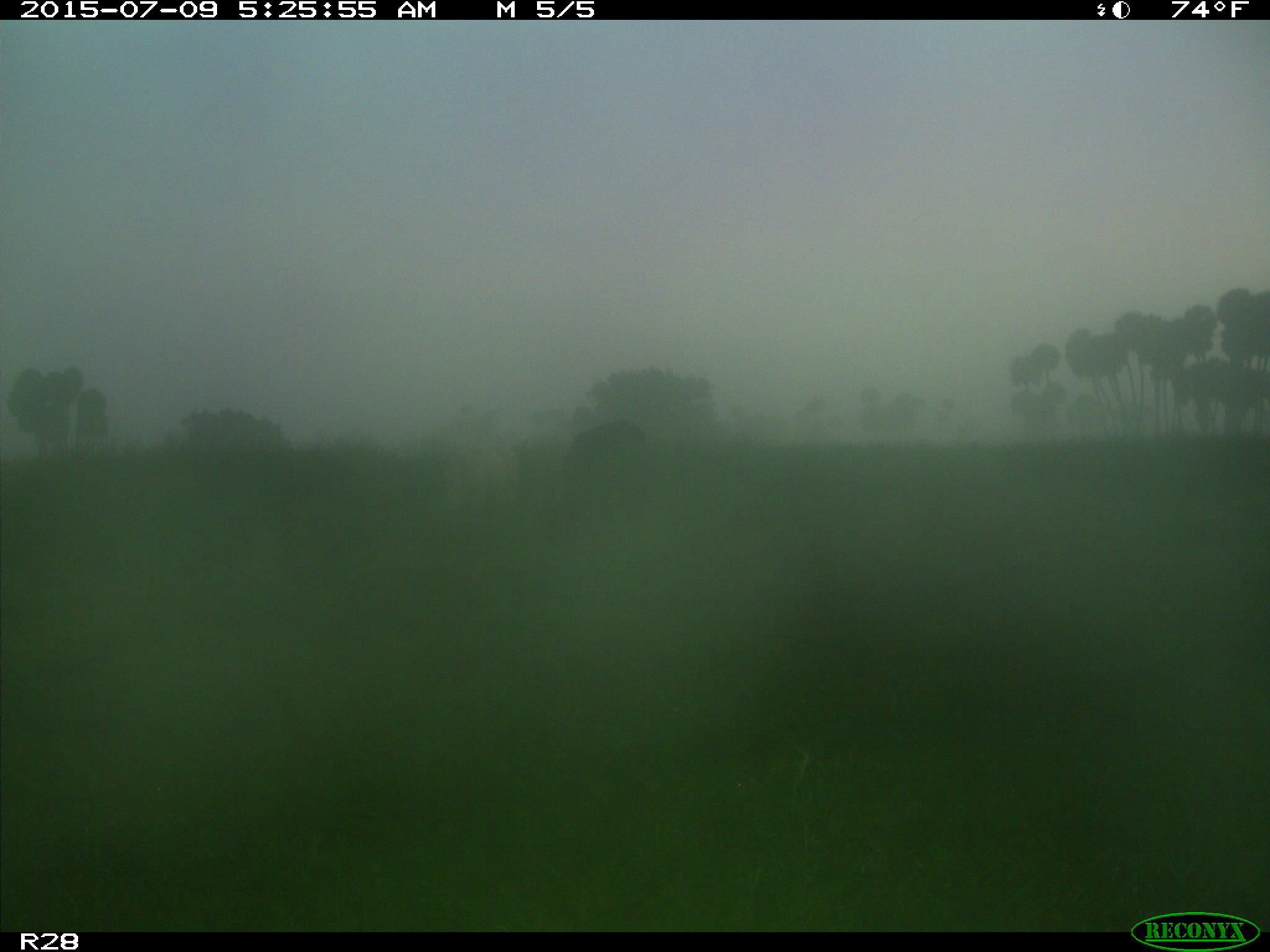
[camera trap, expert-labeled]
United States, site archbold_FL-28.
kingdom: Animalia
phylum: Chordata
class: Mammalia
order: Artiodactyla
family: Bovidae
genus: Bos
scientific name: Bos taurus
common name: domestic cow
Bos taurus (domestic cow).